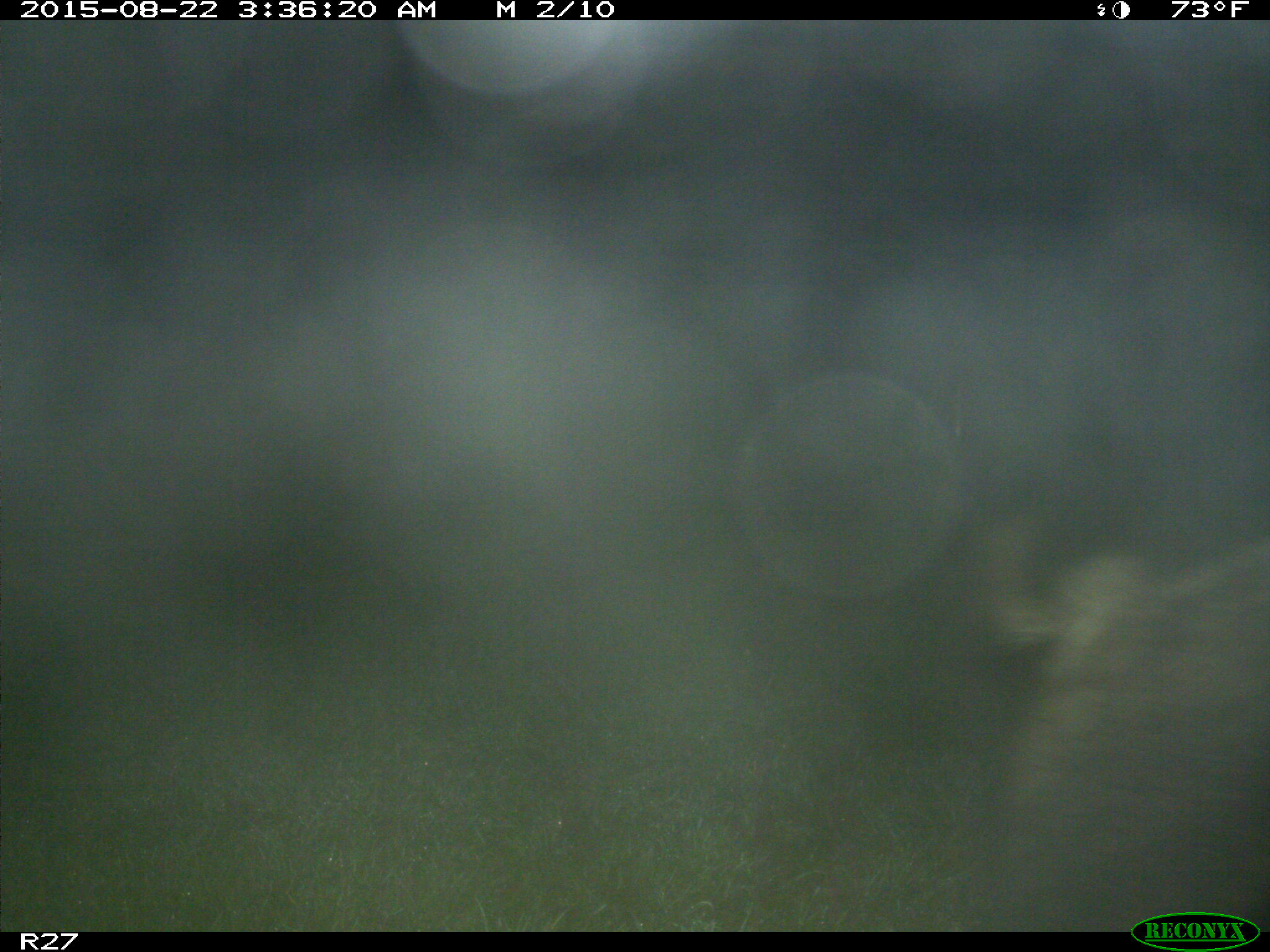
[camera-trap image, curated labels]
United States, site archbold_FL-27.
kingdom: Animalia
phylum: Chordata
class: Mammalia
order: Artiodactyla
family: Suidae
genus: Sus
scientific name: Sus scrofa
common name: wild boar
Sus scrofa (wild boar).